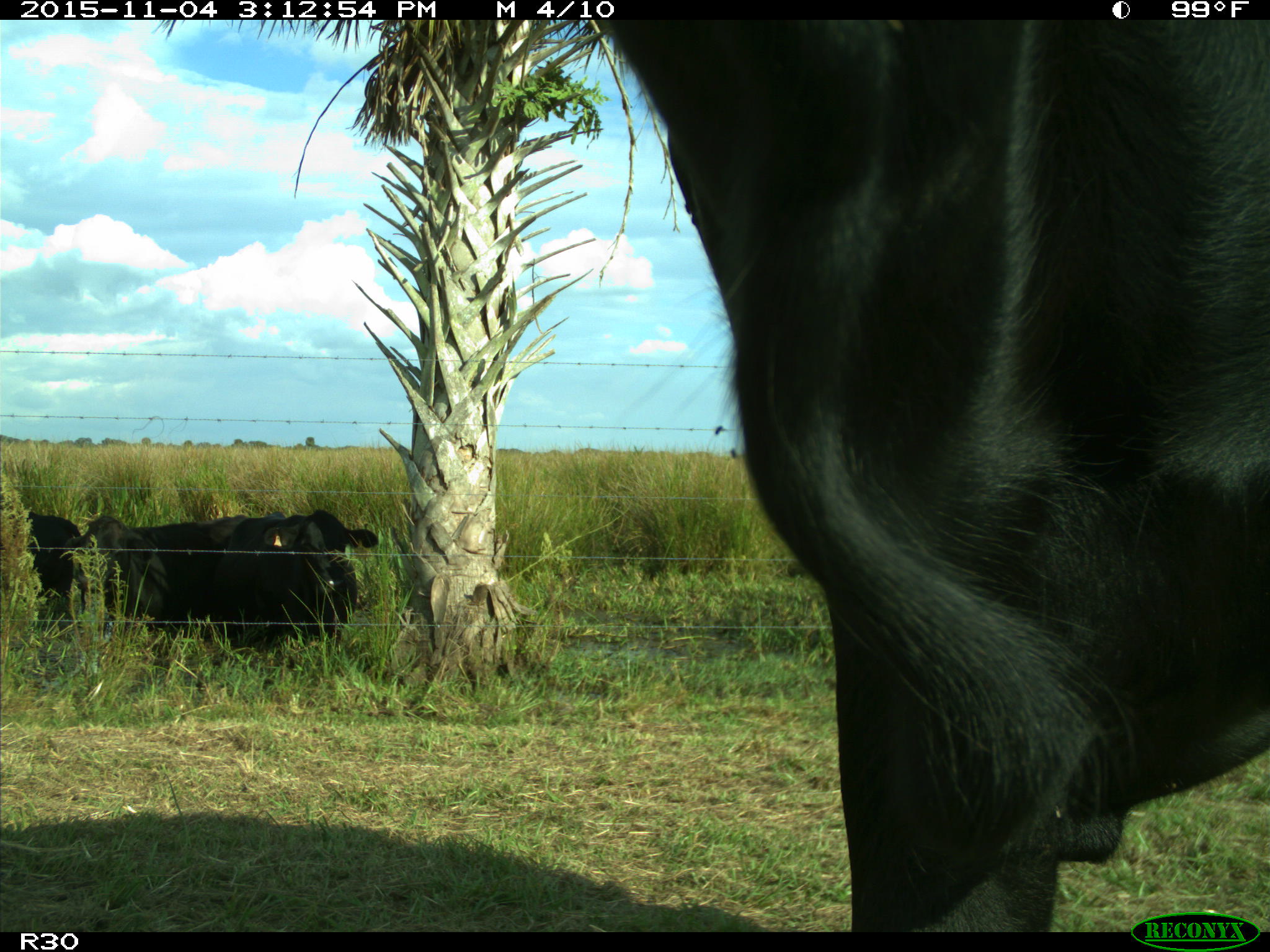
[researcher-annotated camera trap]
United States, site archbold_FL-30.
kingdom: Animalia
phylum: Chordata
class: Mammalia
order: Artiodactyla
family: Bovidae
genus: Bos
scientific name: Bos taurus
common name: domestic cow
Bos taurus (domestic cow).